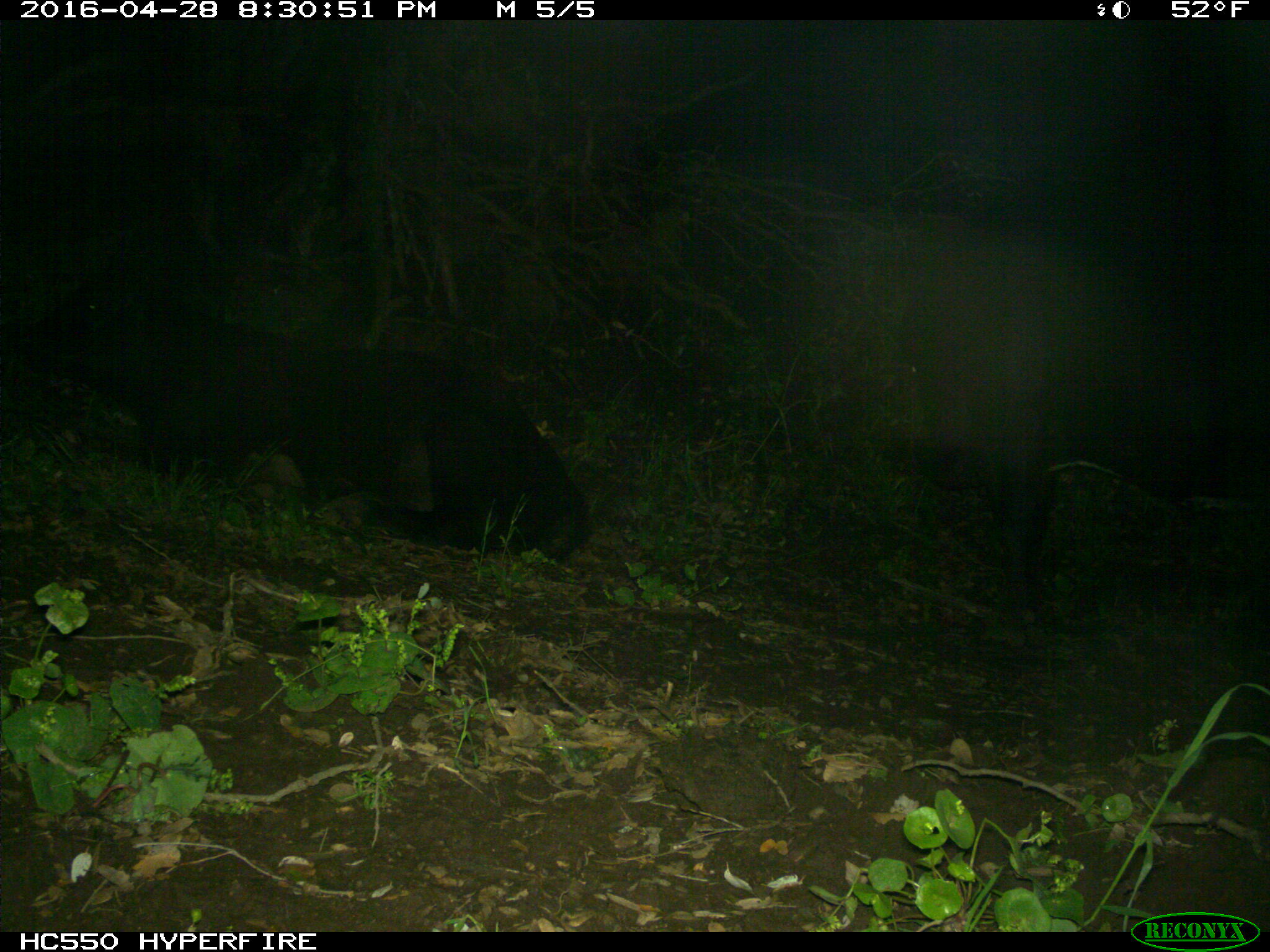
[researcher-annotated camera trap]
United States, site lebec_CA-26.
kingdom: Animalia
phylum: Chordata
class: Mammalia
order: Artiodactyla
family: Bovidae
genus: Bos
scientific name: Bos taurus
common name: domestic cow